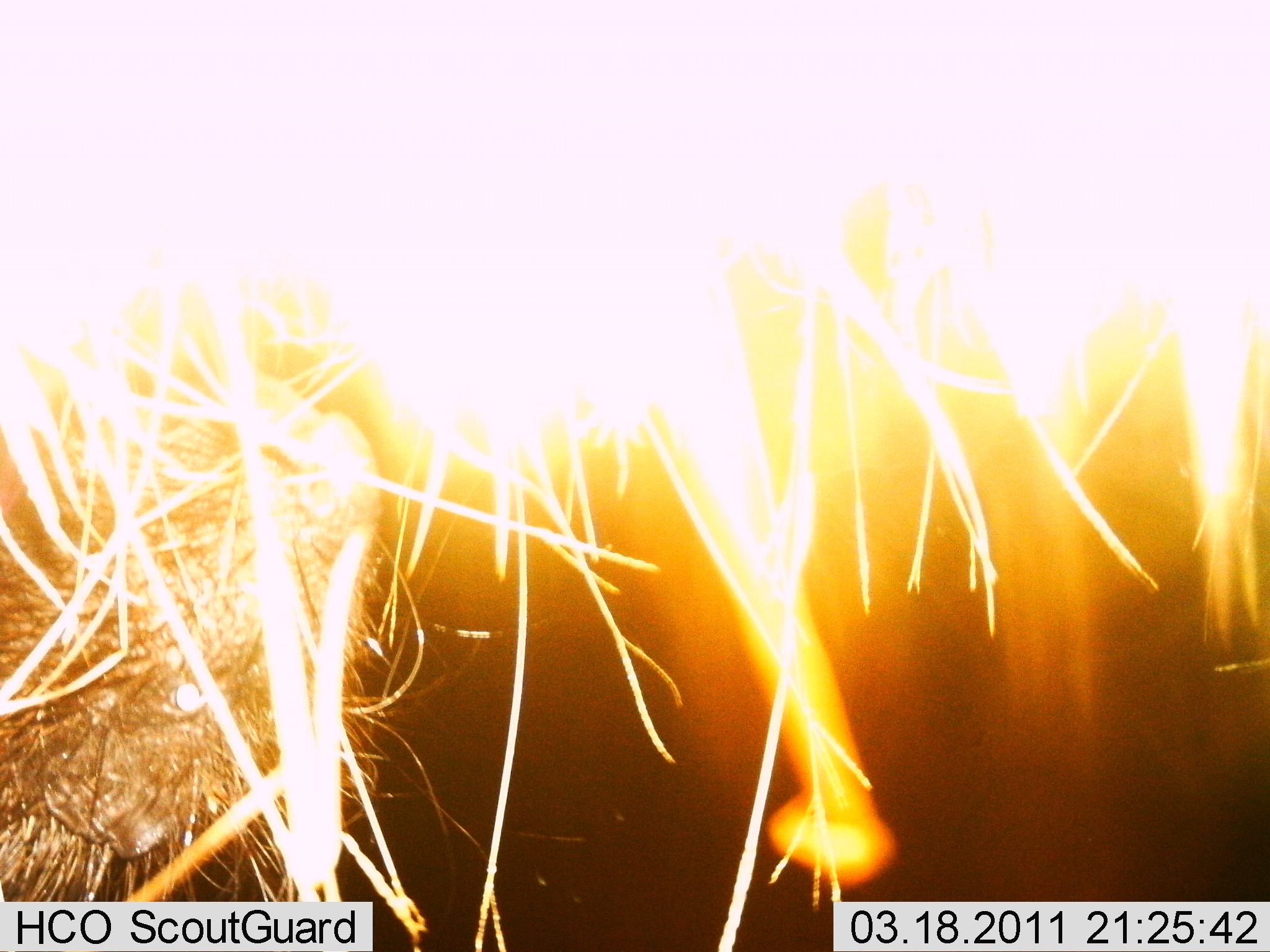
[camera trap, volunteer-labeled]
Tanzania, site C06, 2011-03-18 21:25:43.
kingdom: Animalia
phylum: Chordata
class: Mammalia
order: Rodentia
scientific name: Rodentia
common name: rodents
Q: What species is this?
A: Rodents (Rodentia).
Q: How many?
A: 1.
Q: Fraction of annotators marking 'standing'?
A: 50%.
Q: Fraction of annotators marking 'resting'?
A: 0%.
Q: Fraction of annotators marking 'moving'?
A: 50%.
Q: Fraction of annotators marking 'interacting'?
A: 0%.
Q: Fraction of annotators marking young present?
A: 0%.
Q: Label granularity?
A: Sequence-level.